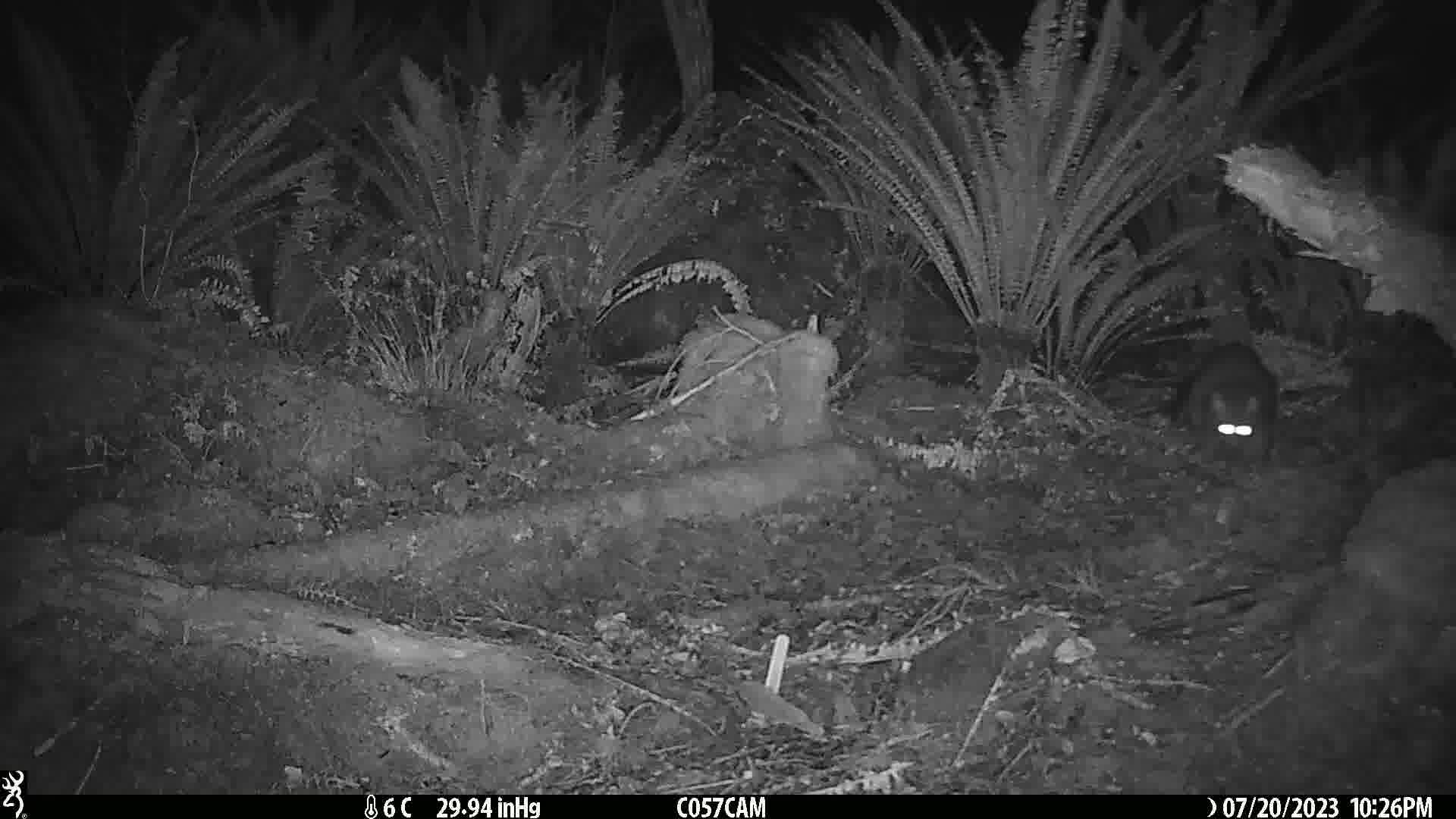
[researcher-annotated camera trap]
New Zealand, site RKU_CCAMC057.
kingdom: Animalia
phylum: Chordata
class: Mammalia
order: Diprotodontia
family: Phalangeridae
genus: Trichosurus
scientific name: Trichosurus vulpecula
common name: common brushtail possum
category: possum